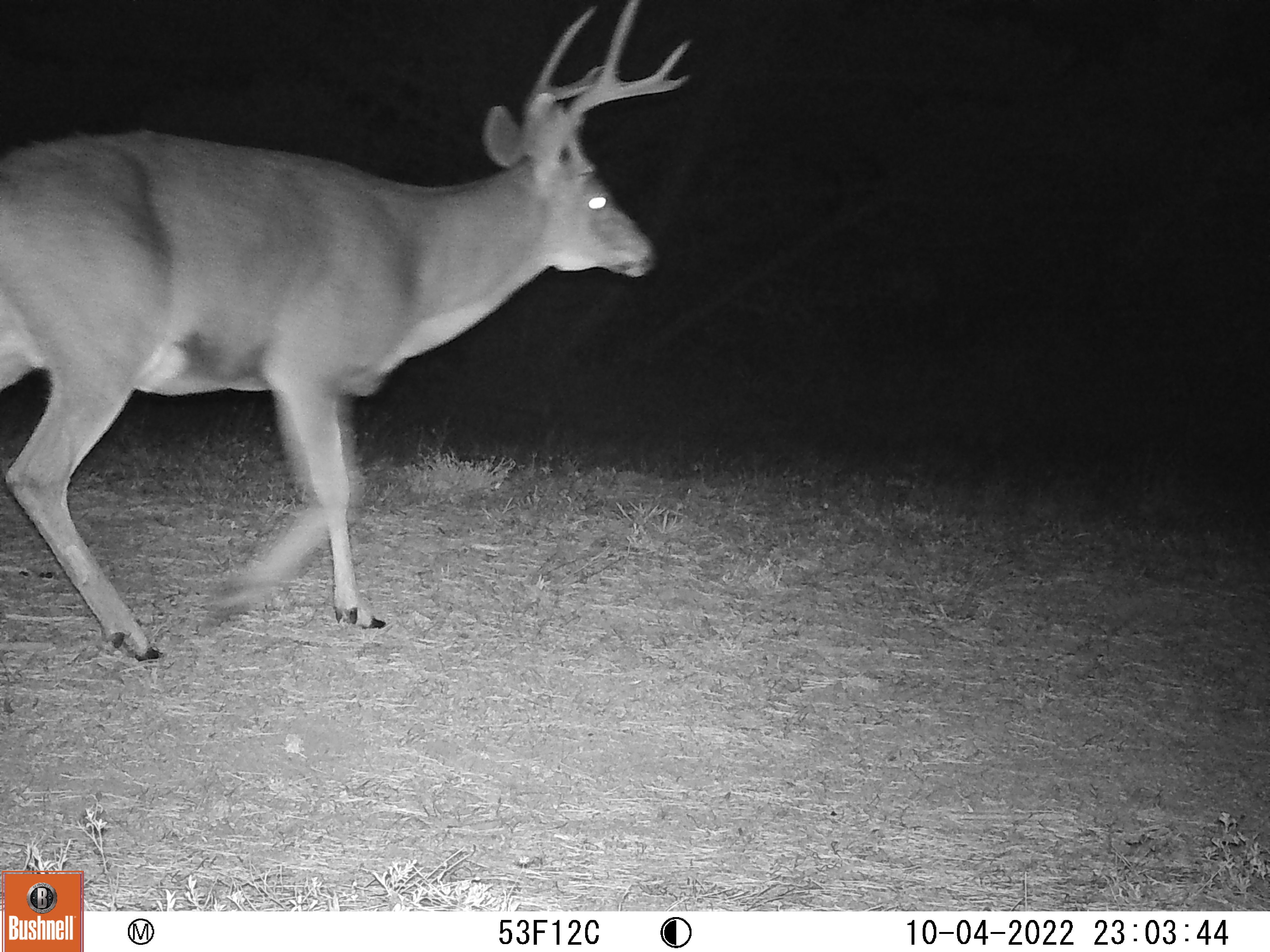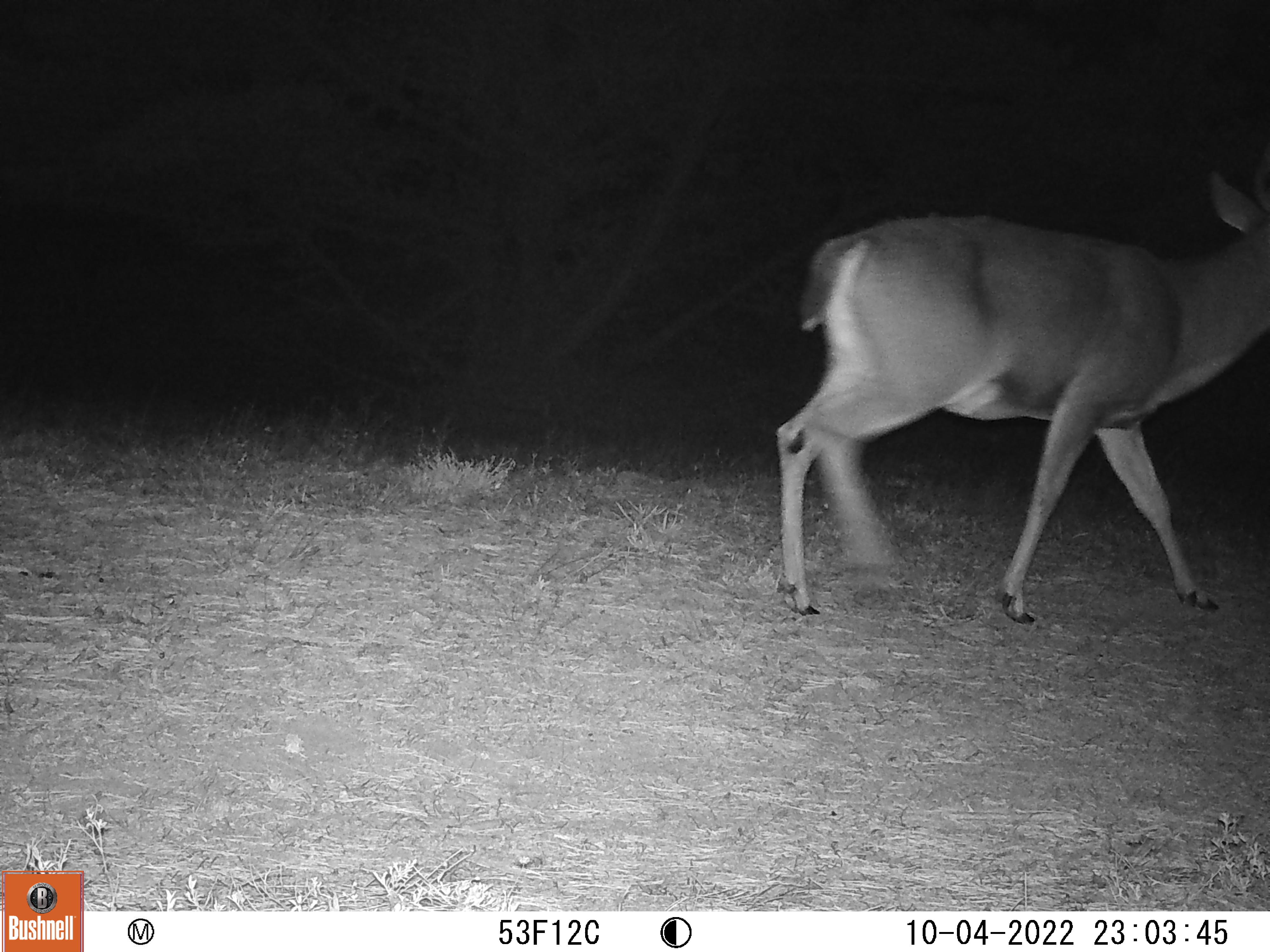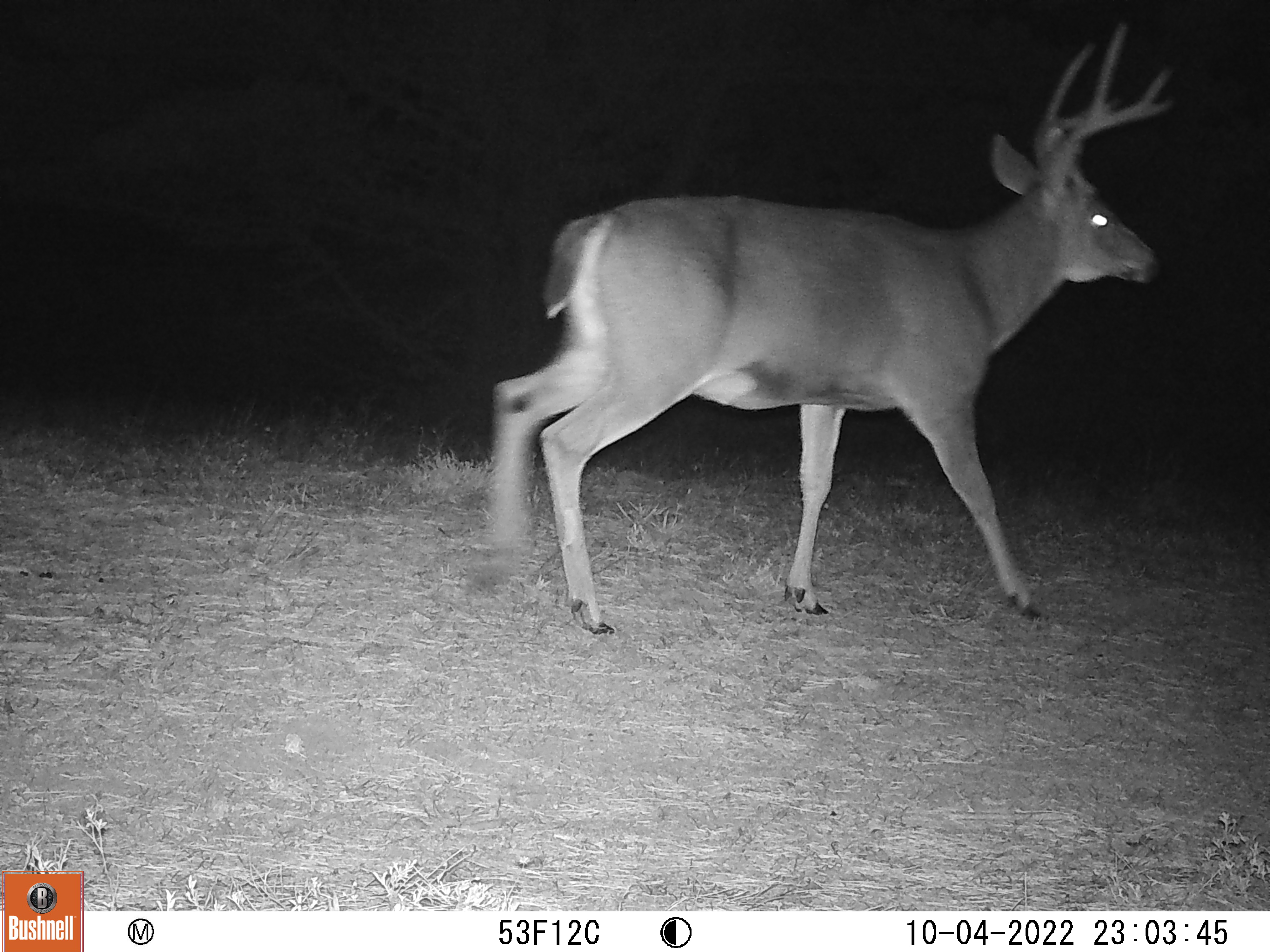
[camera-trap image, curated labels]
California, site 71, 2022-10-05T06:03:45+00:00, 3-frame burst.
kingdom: Animalia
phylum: Chordata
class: Mammalia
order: Artiodactyla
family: Cervidae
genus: Odocoileus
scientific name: Odocoileus hemionus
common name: mule deer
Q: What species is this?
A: Mule deer (Odocoileus hemionus).